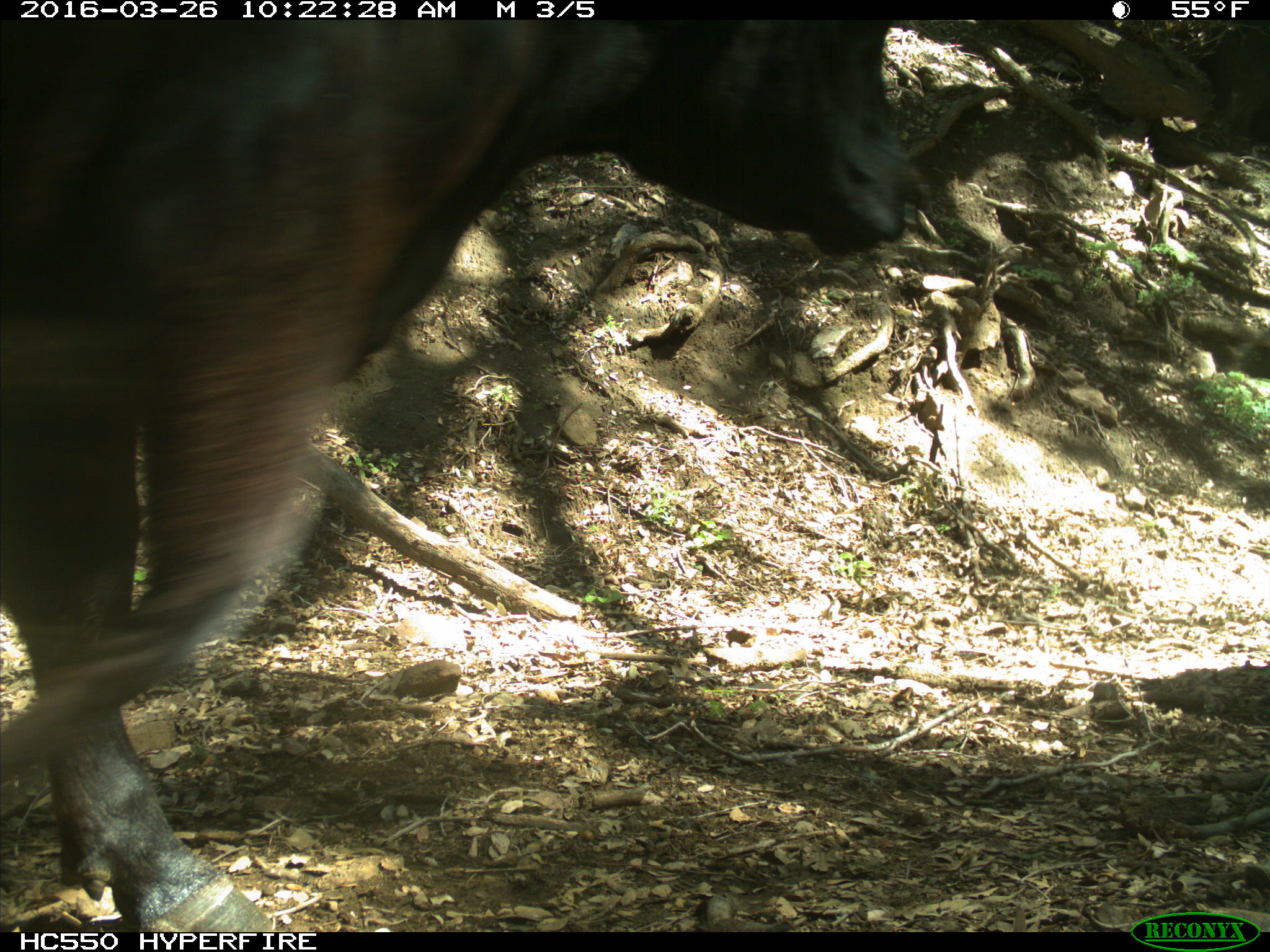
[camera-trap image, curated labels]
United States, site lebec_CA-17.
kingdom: Animalia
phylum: Chordata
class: Mammalia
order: Artiodactyla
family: Bovidae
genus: Bos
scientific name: Bos taurus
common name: domestic cow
Bos taurus (domestic cow).